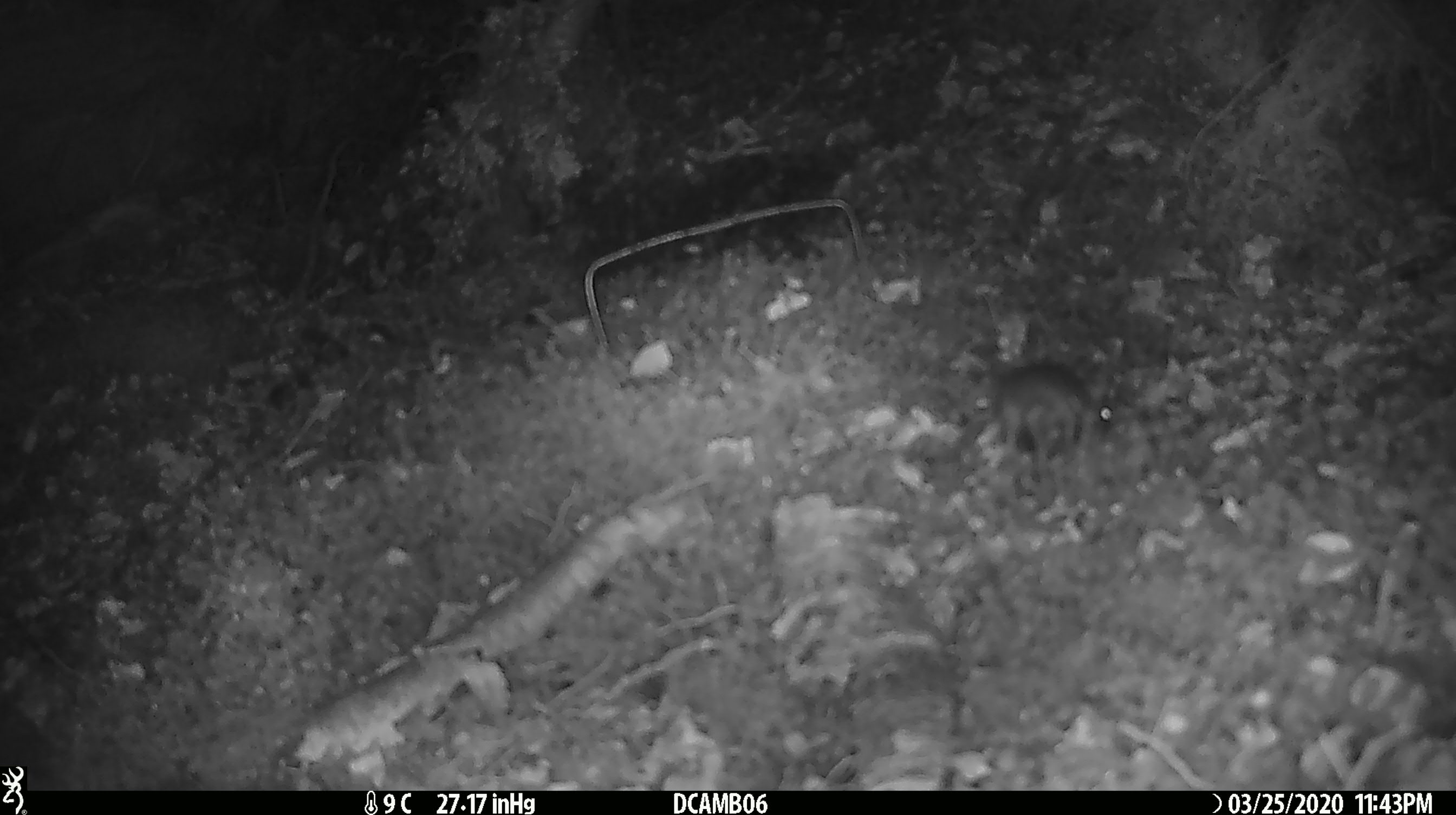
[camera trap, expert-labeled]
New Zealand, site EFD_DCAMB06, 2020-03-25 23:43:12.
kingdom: Animalia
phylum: Chordata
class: Mammalia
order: Rodentia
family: Muridae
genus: Mus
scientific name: Mus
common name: mouse